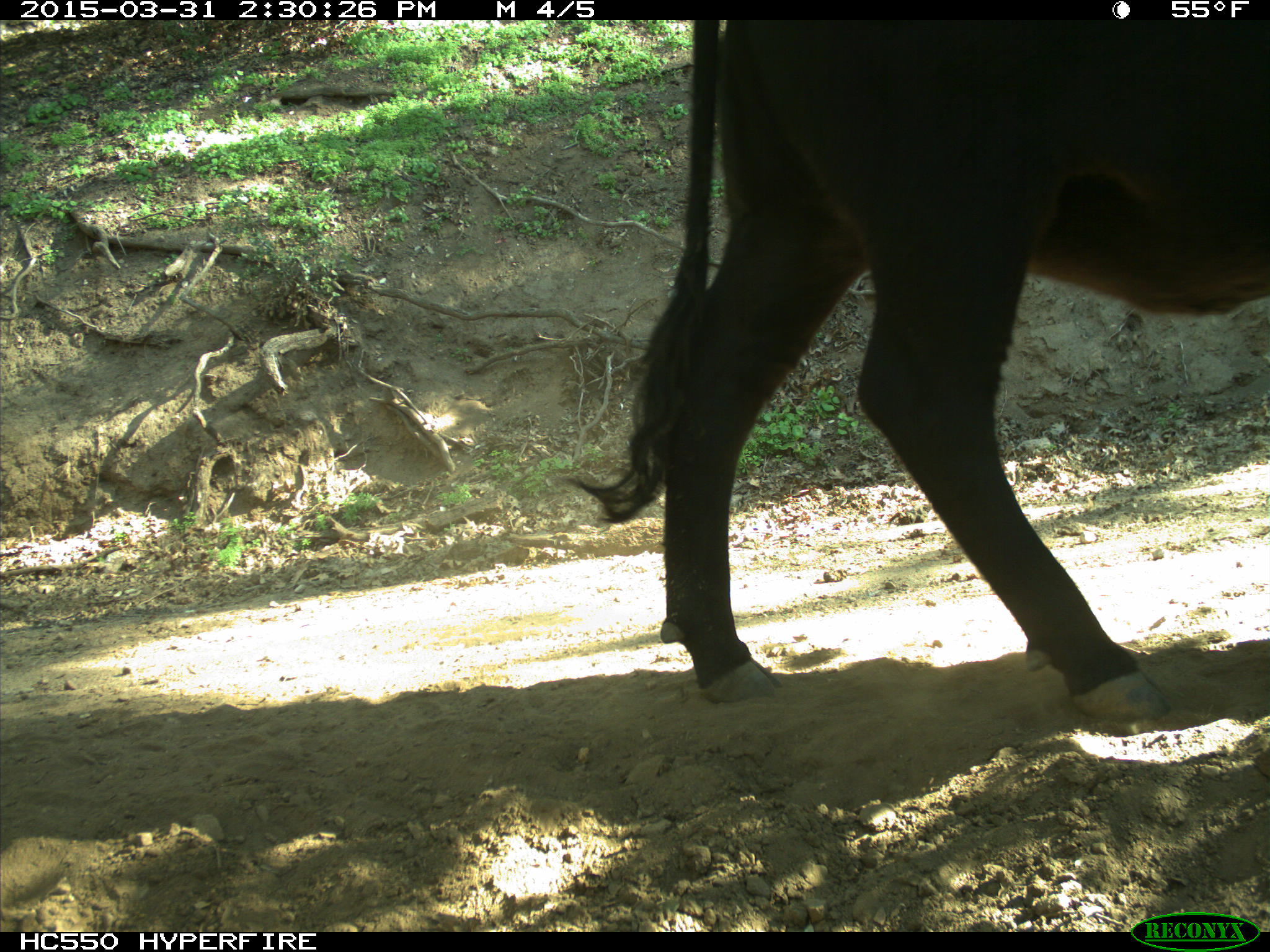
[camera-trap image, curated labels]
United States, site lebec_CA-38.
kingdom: Animalia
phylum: Chordata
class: Mammalia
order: Artiodactyla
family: Bovidae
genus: Bos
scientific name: Bos taurus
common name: domestic cow